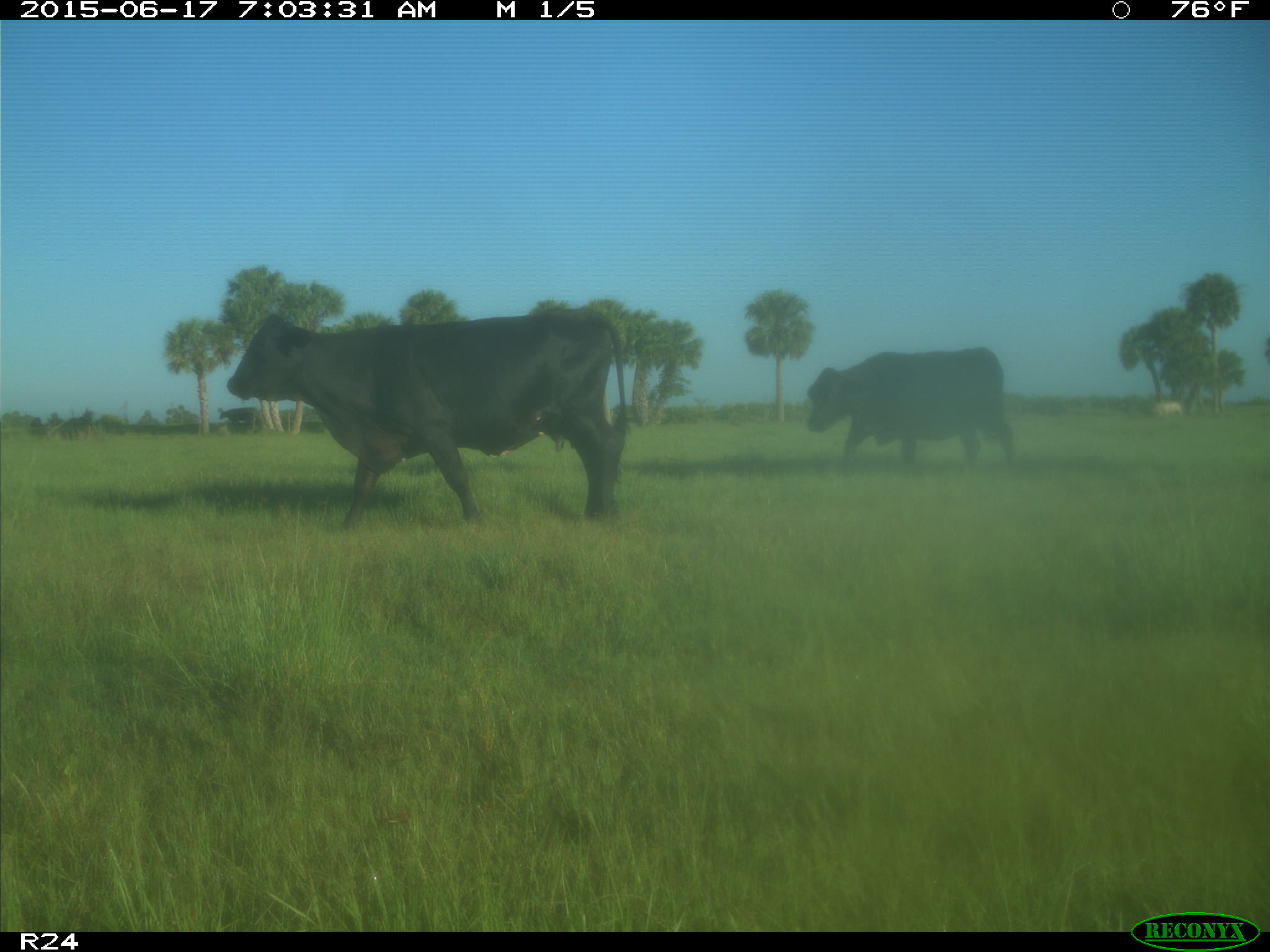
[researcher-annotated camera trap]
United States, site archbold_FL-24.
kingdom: Animalia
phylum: Chordata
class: Mammalia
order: Artiodactyla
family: Bovidae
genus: Bos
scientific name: Bos taurus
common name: domestic cow